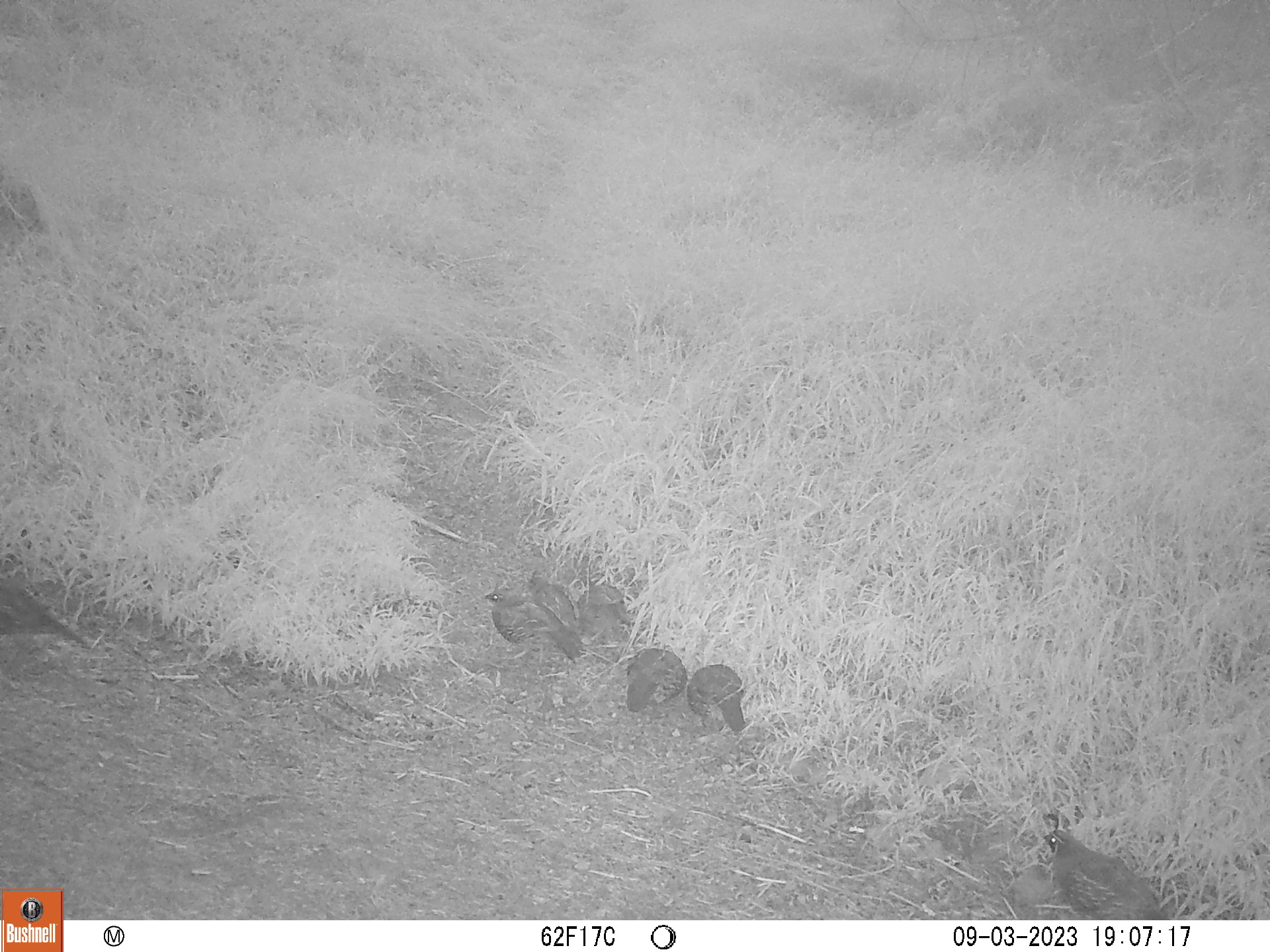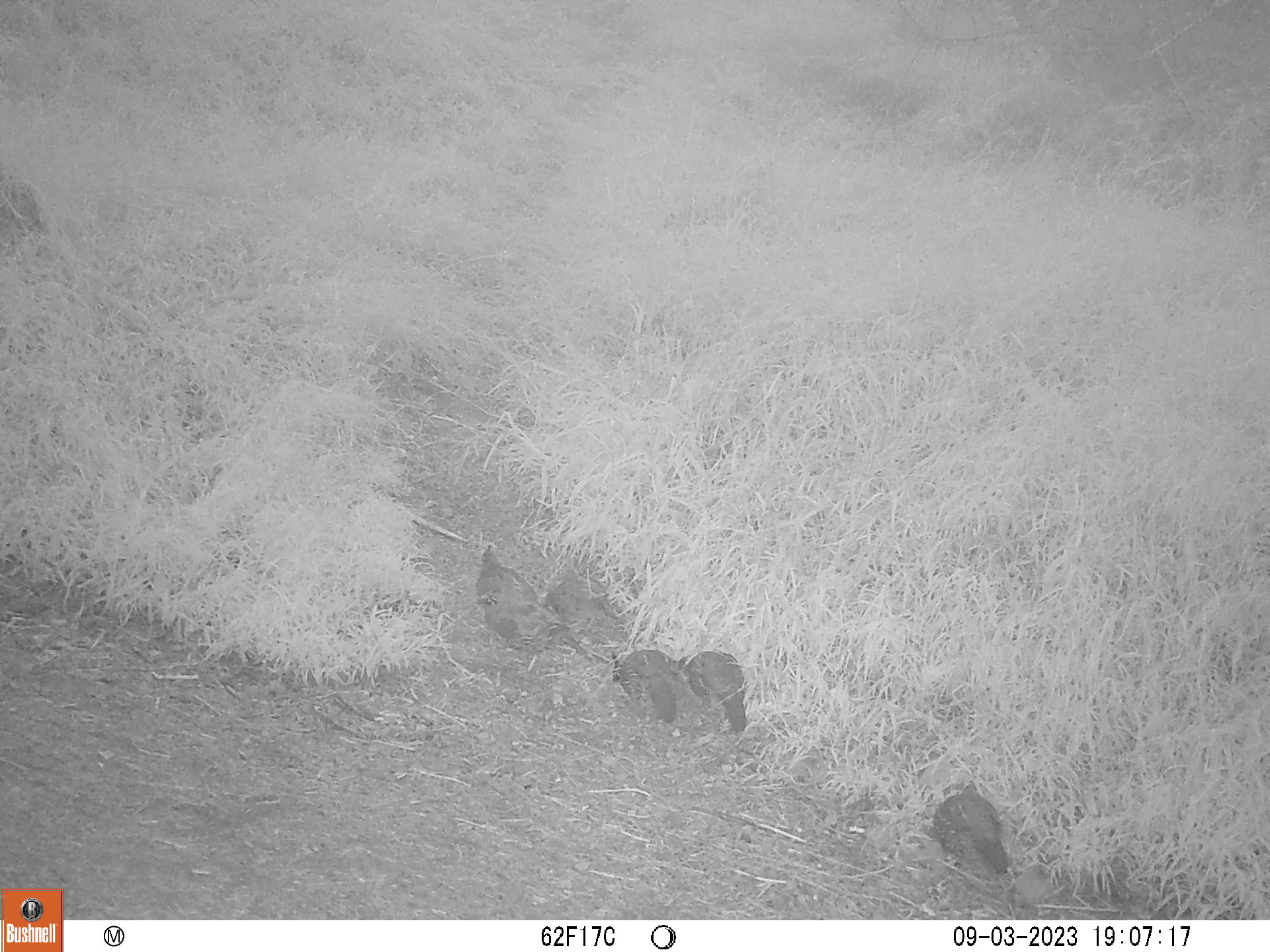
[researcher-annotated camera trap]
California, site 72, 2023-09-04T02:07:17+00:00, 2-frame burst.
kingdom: Animalia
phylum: Chordata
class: Aves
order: Galliformes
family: Odontophoridae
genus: Callipepla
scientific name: Callipepla californica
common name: california quail